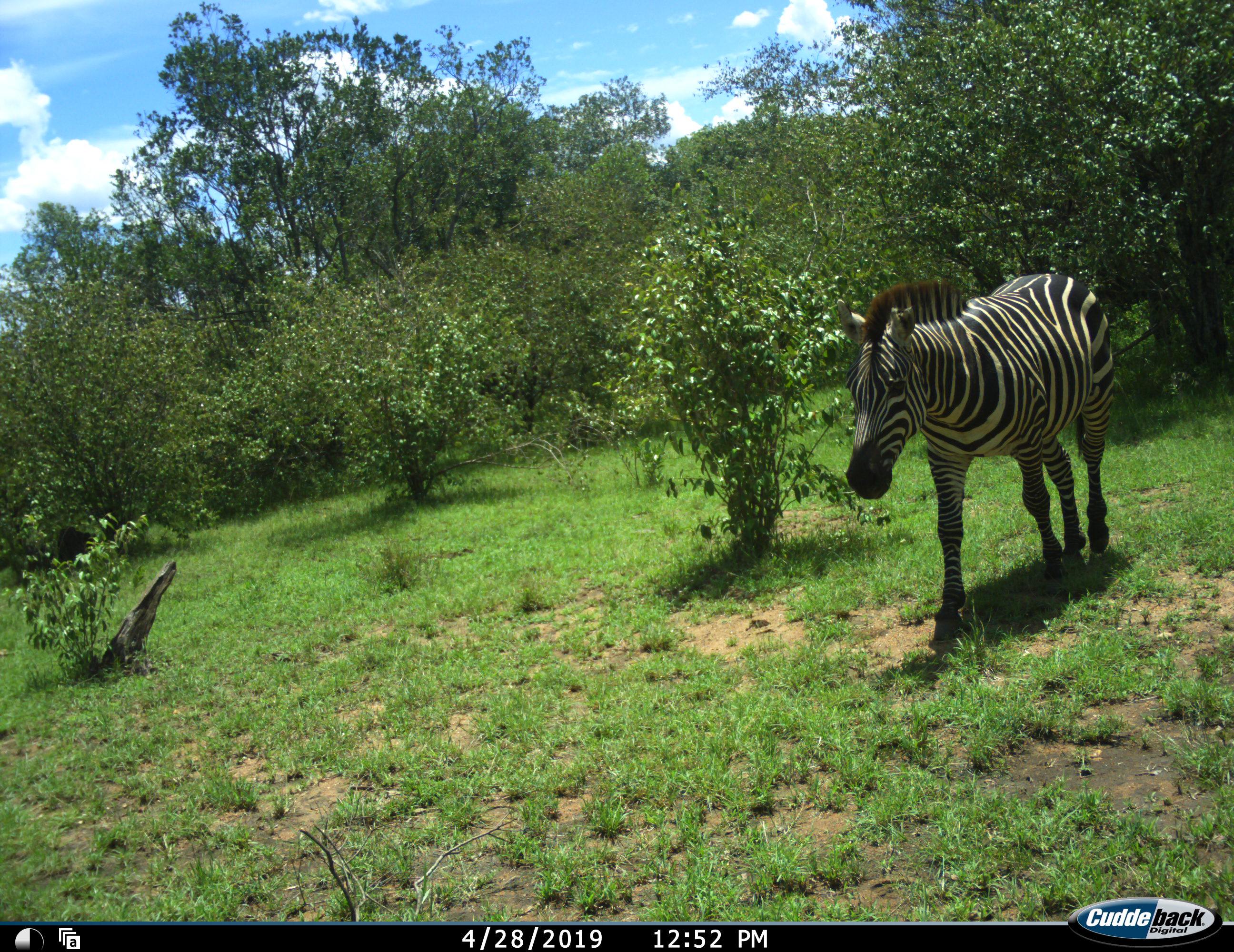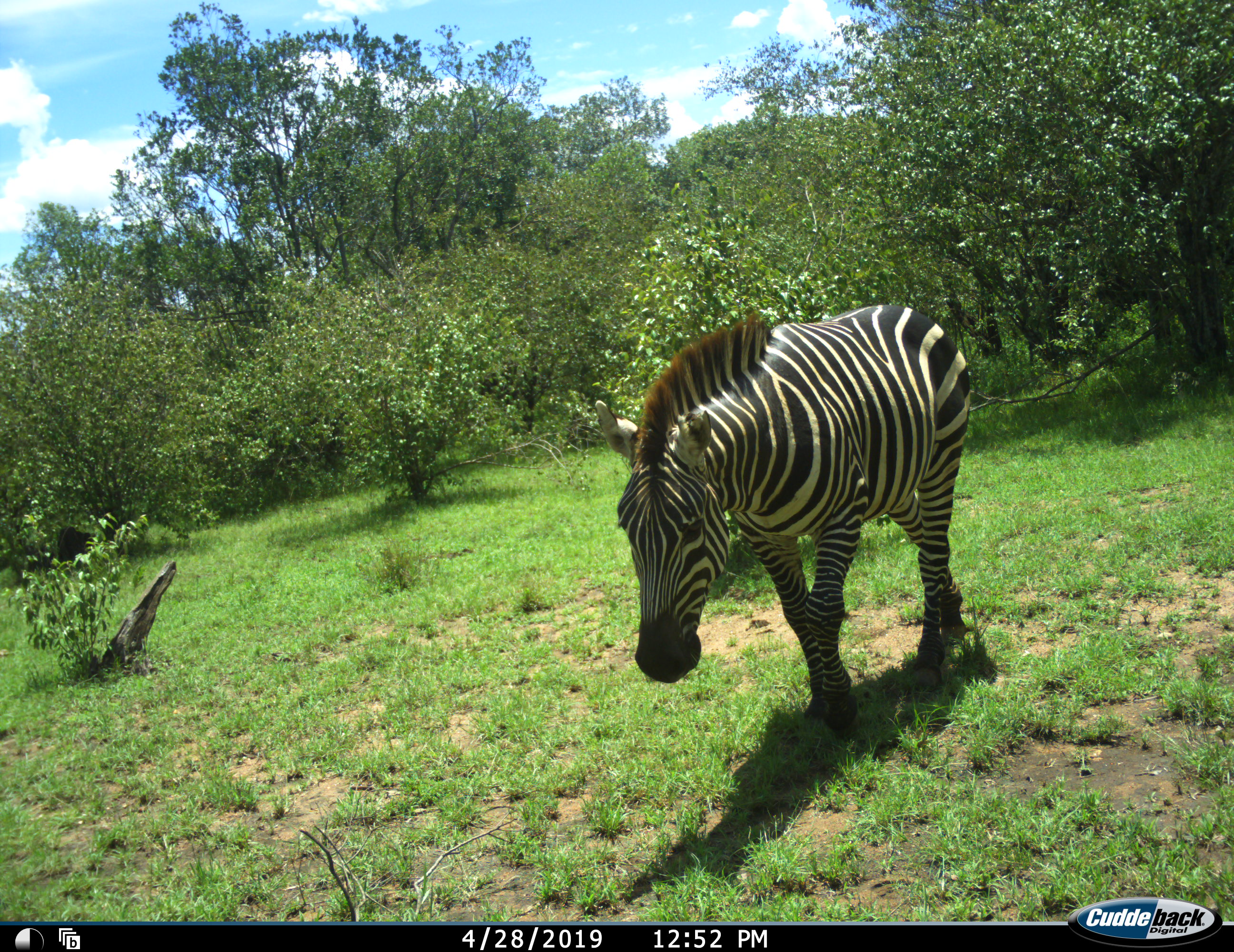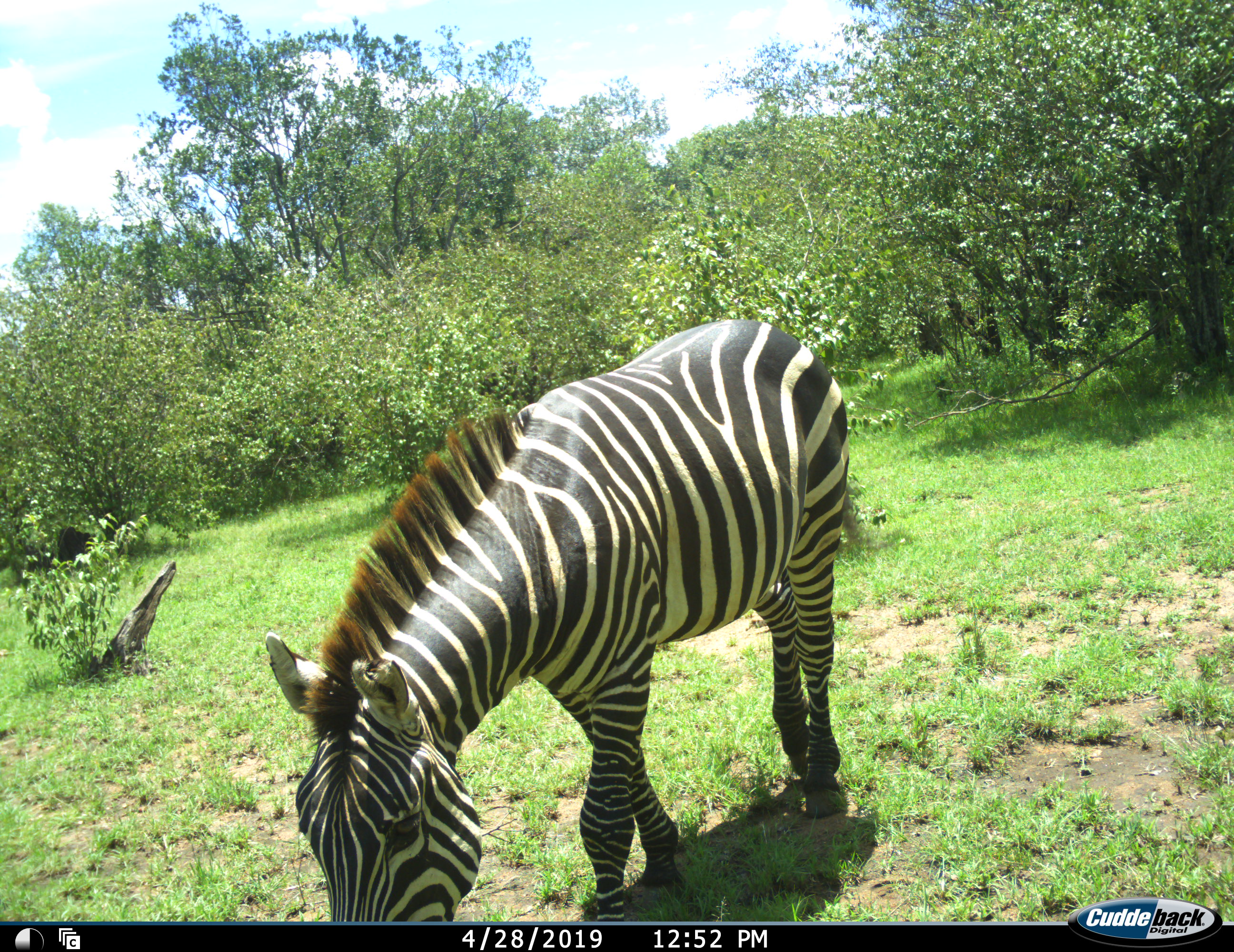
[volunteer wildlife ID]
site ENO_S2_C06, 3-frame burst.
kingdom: Animalia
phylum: Chordata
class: Mammalia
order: Perissodactyla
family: Equidae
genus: Equus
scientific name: Equus quagga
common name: plains zebra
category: zebraplains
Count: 1.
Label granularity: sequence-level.